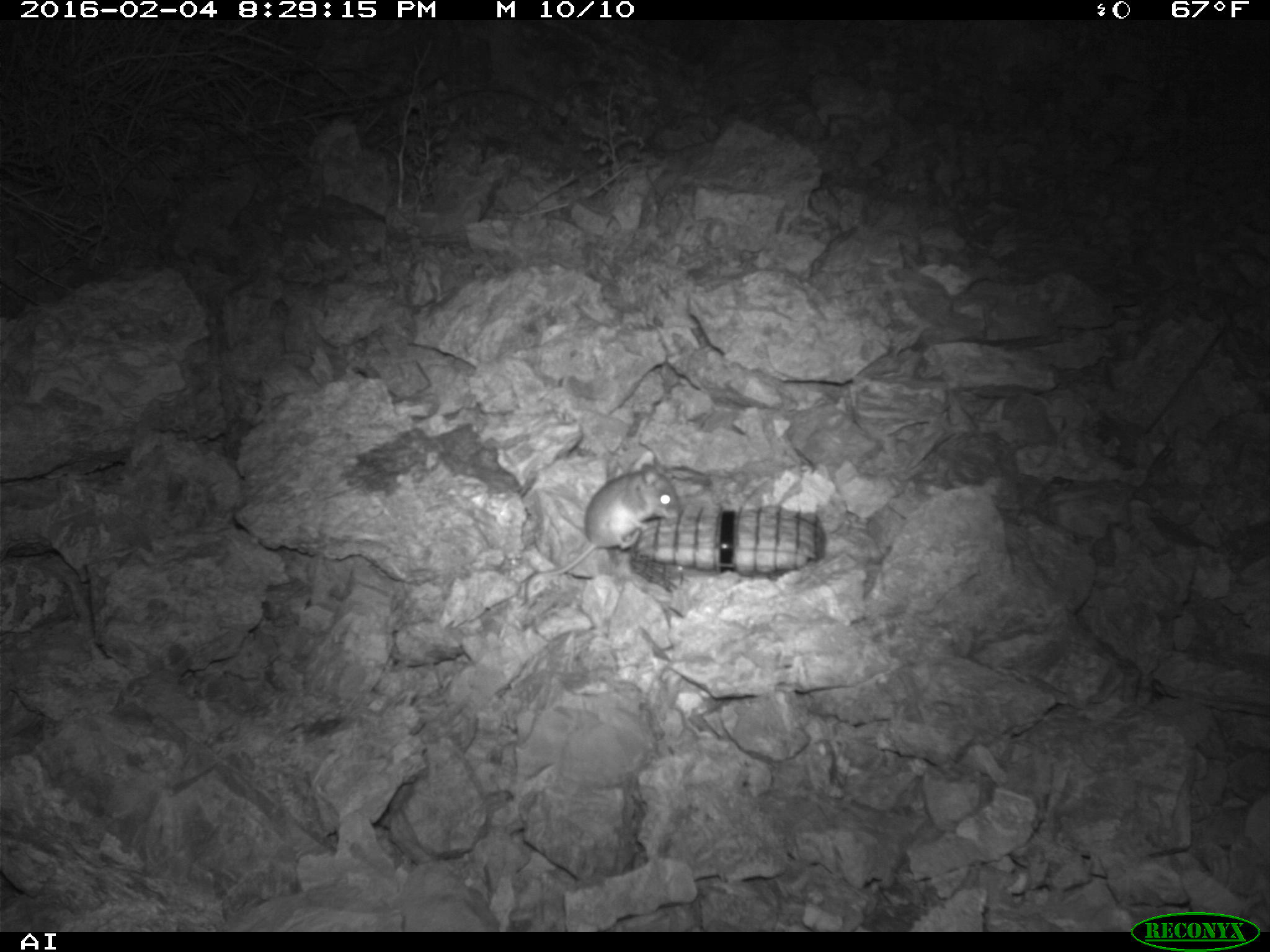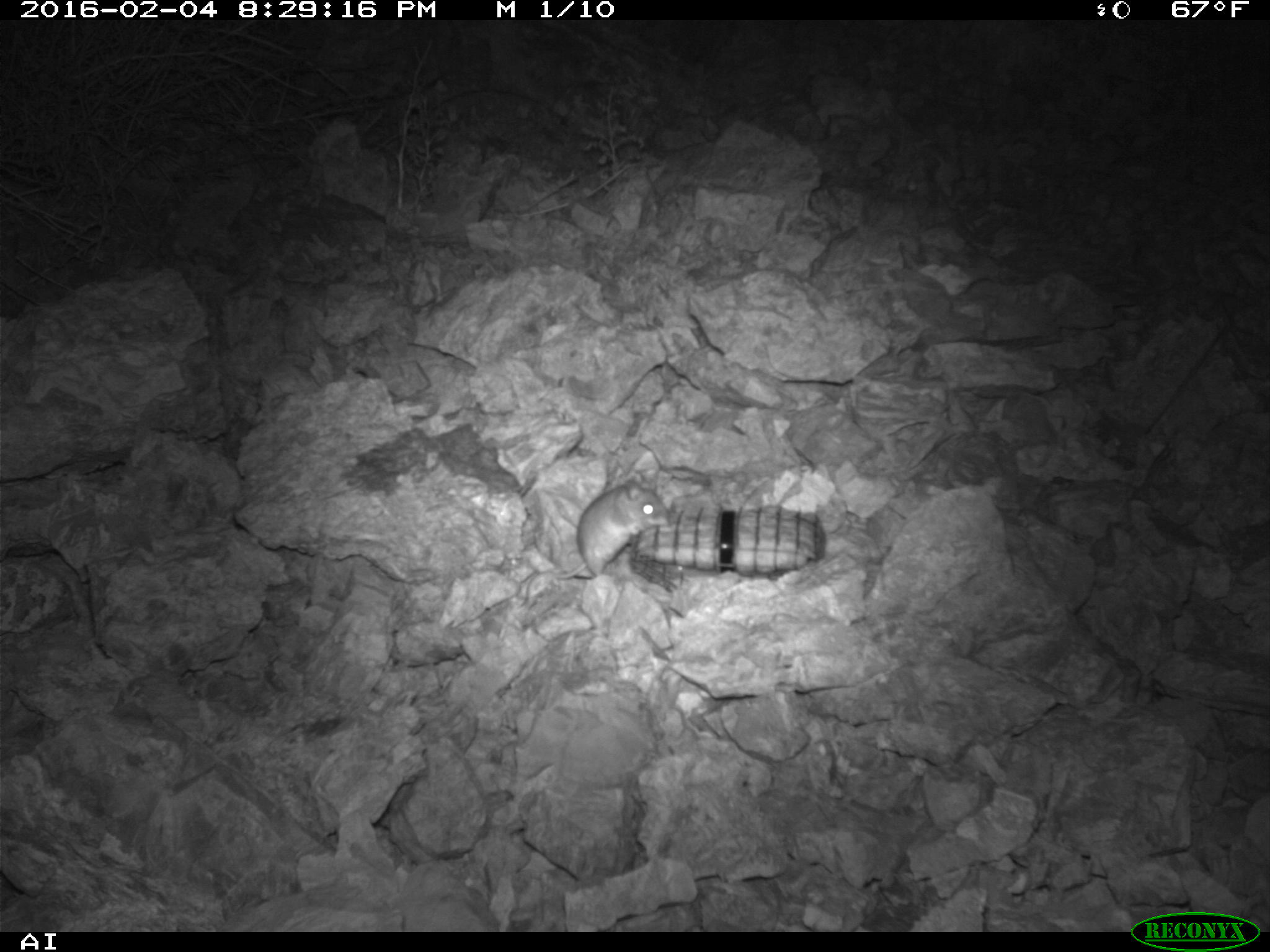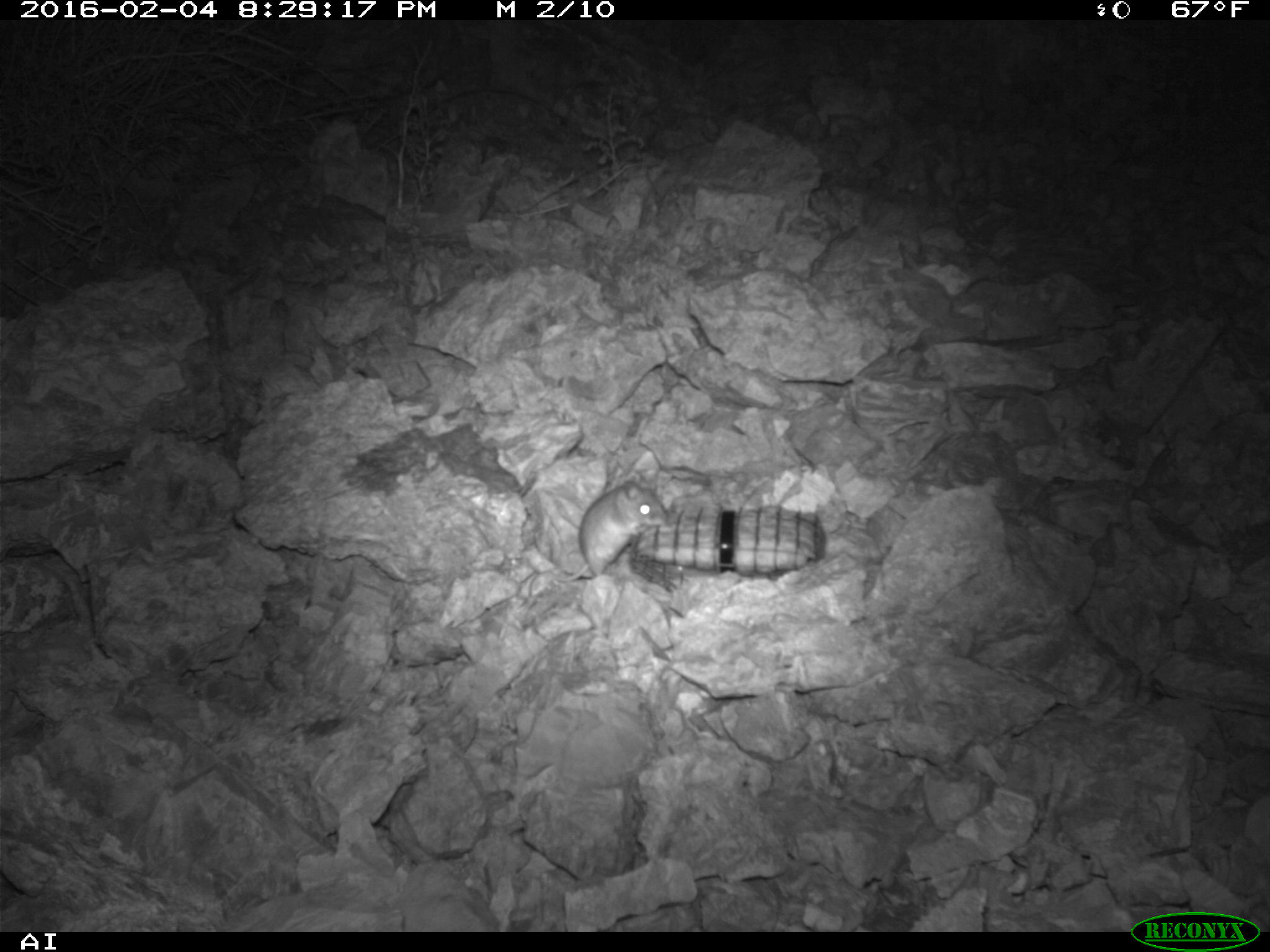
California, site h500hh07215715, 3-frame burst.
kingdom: Animalia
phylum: Chordata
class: Mammalia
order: Rodentia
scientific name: Rodentia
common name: rodent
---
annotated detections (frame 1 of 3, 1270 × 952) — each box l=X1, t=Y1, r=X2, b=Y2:
rodent: l=518, t=462, r=682, b=608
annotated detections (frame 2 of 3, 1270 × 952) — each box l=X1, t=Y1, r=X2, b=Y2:
rodent: l=554, t=475, r=670, b=578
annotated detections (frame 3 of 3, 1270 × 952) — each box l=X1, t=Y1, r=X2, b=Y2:
rodent: l=549, t=480, r=668, b=581